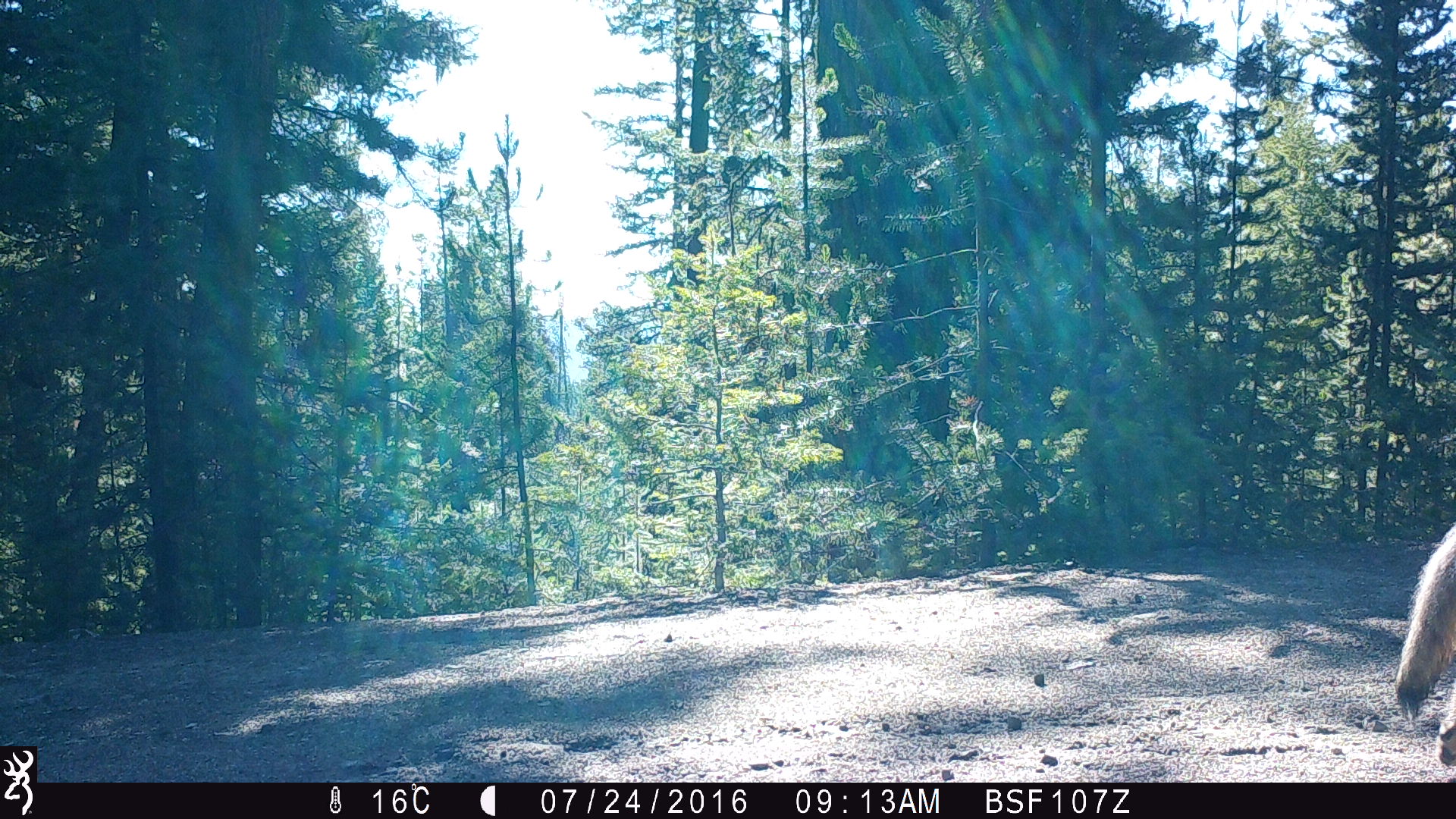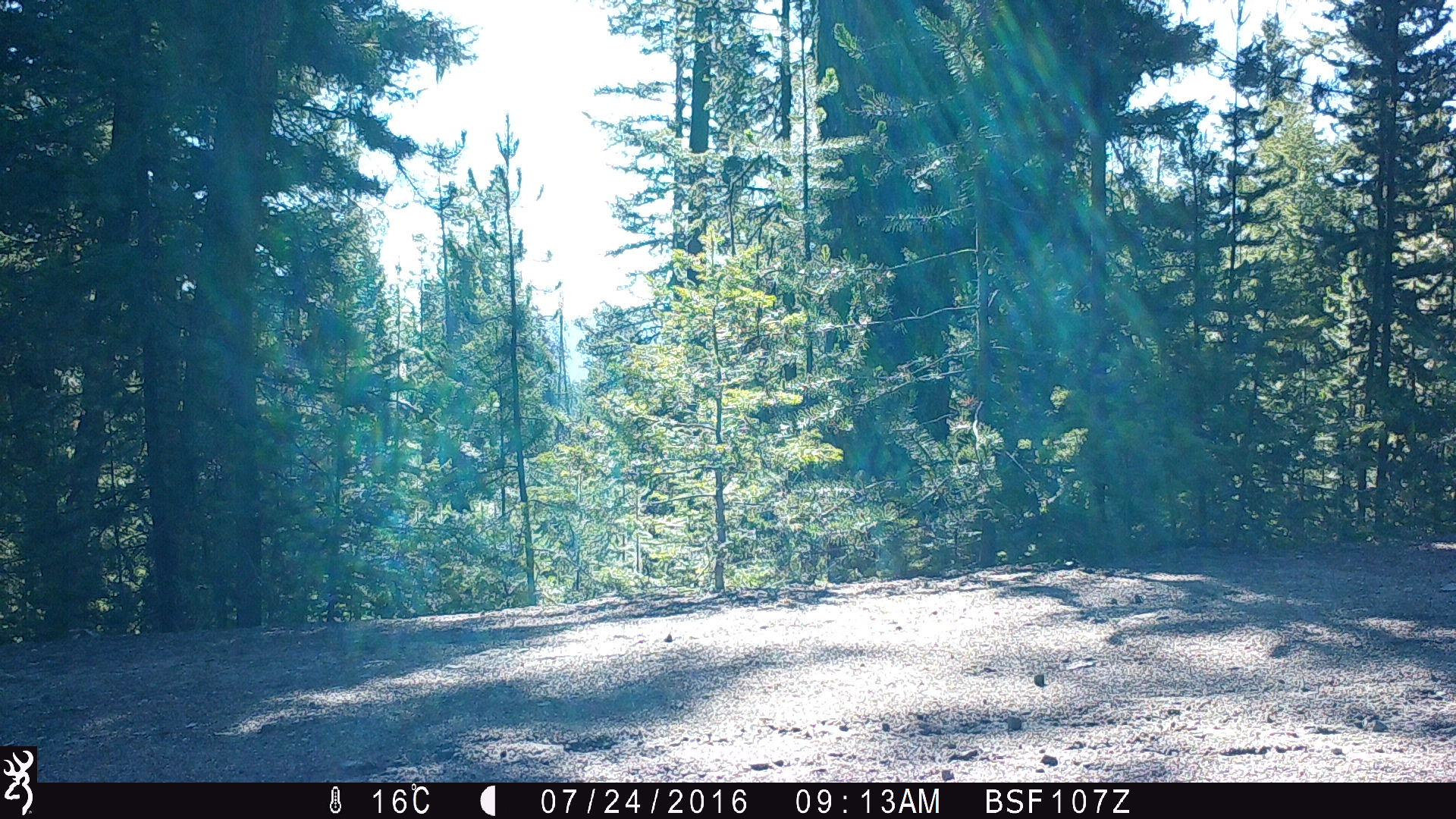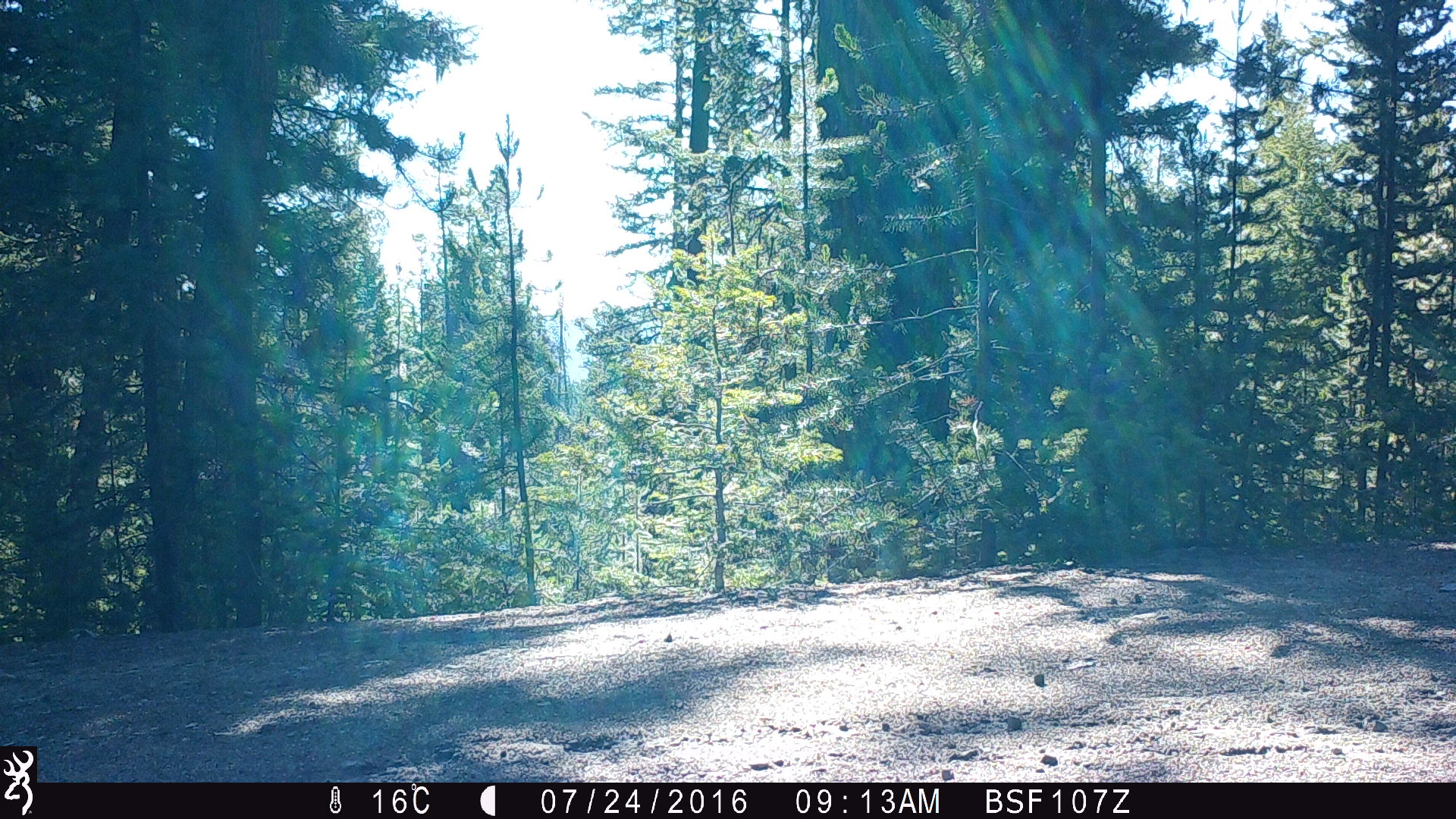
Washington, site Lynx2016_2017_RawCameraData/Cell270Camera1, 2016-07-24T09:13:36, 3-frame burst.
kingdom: Animalia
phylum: Chordata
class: Mammalia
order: Carnivora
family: Canidae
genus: Canis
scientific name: Canis latrans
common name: coyote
Canis latrans (coyote). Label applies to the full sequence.